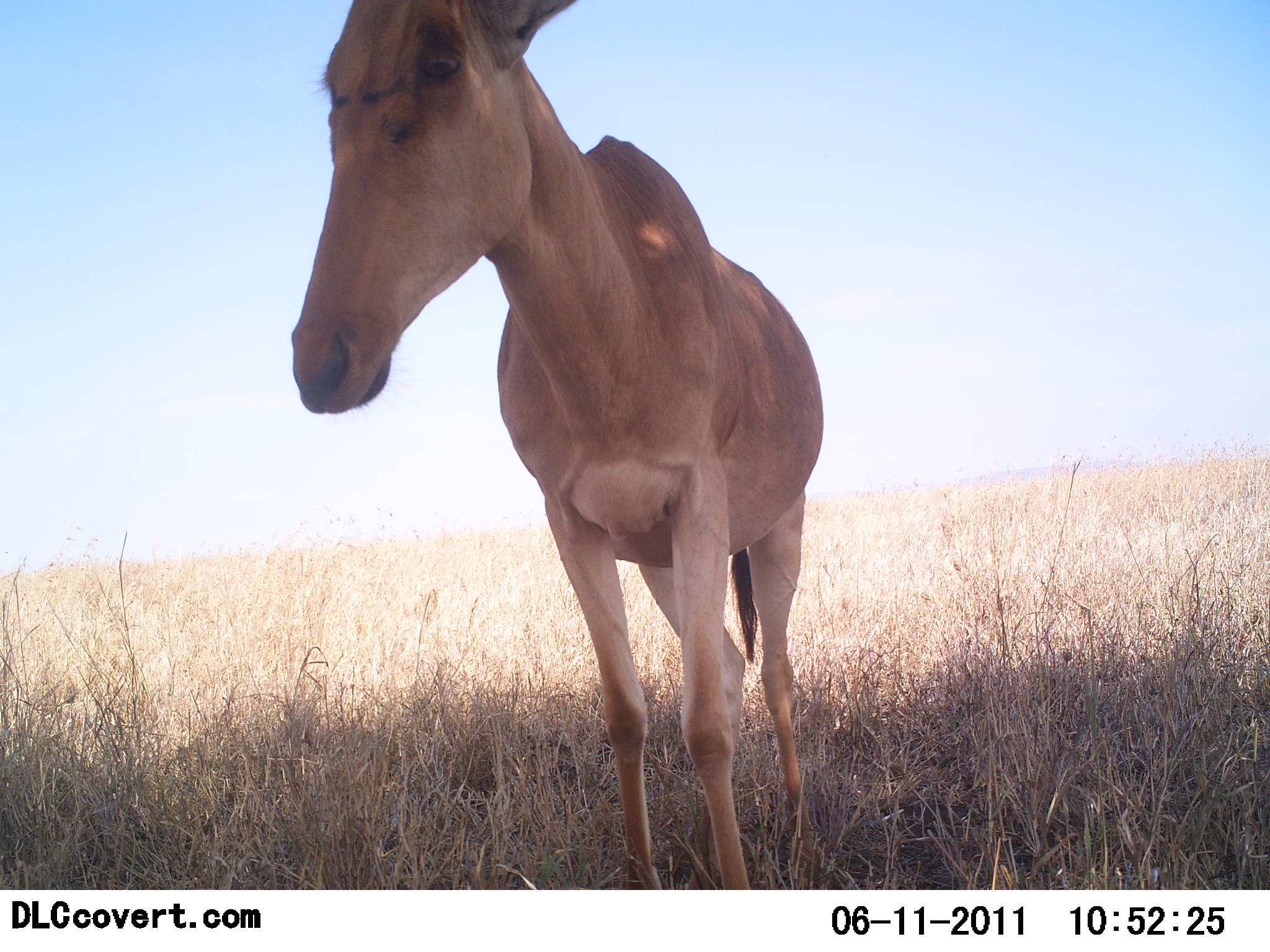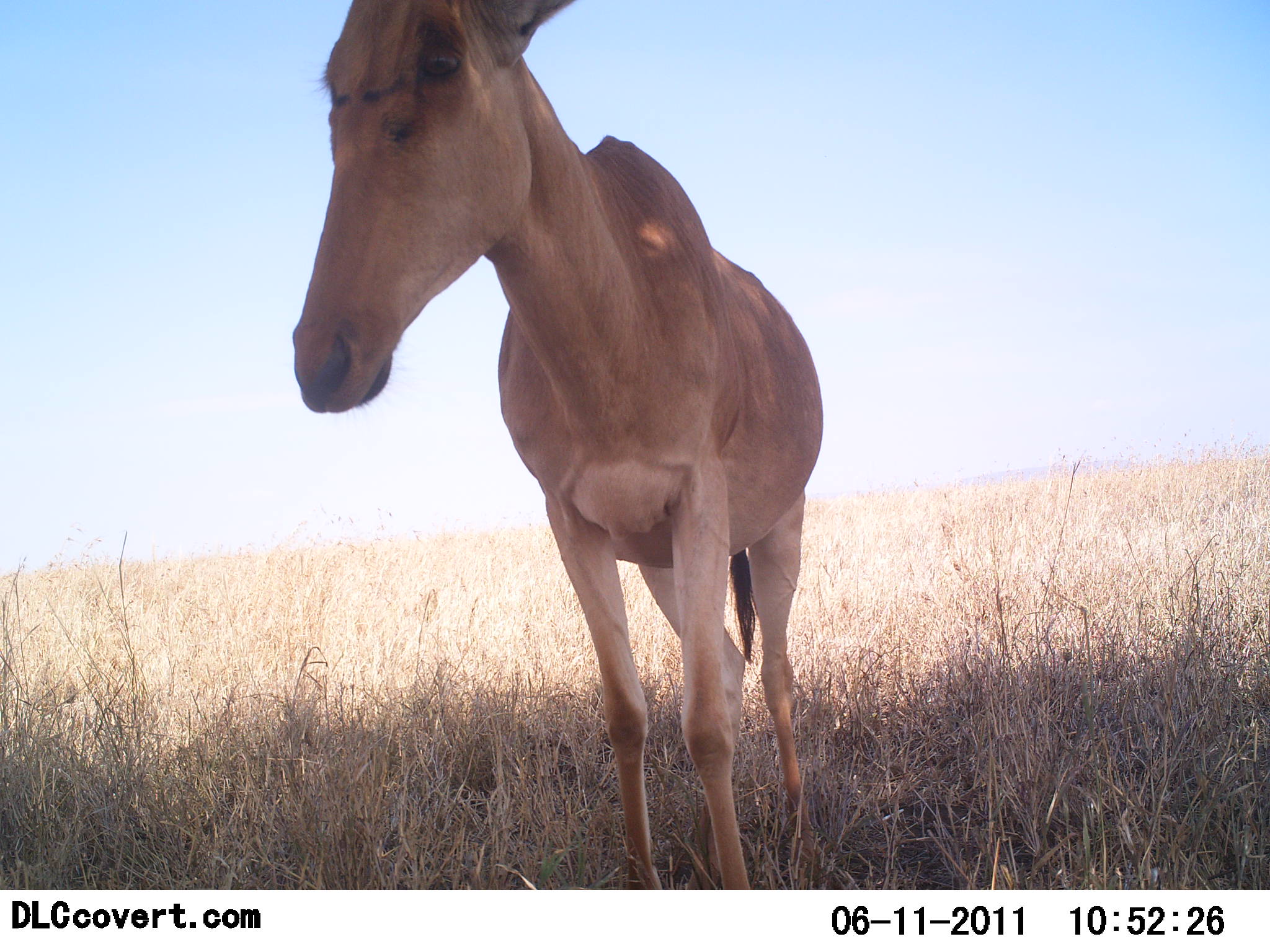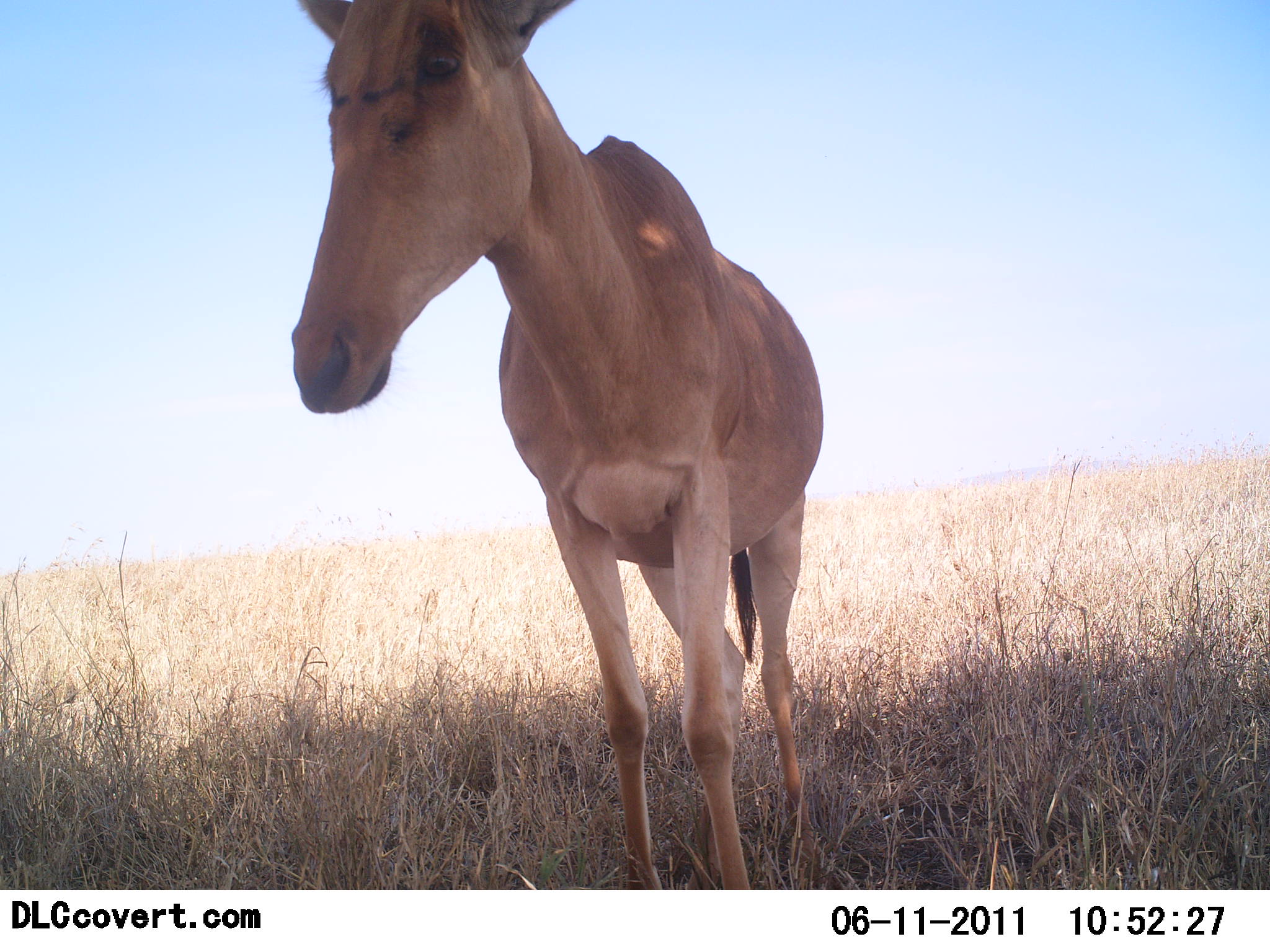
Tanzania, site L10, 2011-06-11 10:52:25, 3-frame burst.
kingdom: Animalia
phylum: Chordata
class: Mammalia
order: Artiodactyla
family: Bovidae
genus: Alcelaphus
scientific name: Alcelaphus buselaphus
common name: hartebeest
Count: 1.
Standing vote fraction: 100%.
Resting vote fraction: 0%.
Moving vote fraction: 0%.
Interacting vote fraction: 0%.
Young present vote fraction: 0%.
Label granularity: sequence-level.